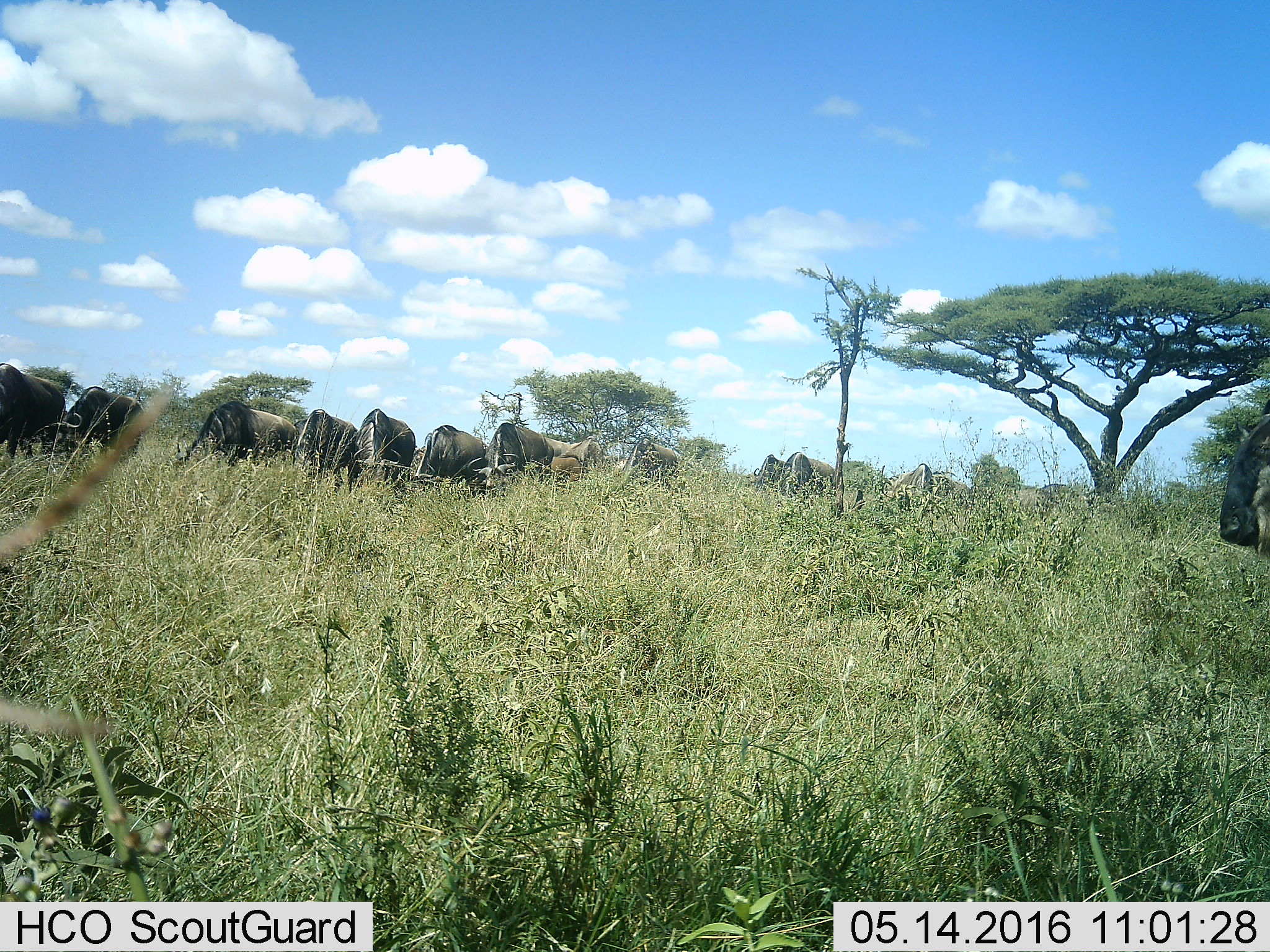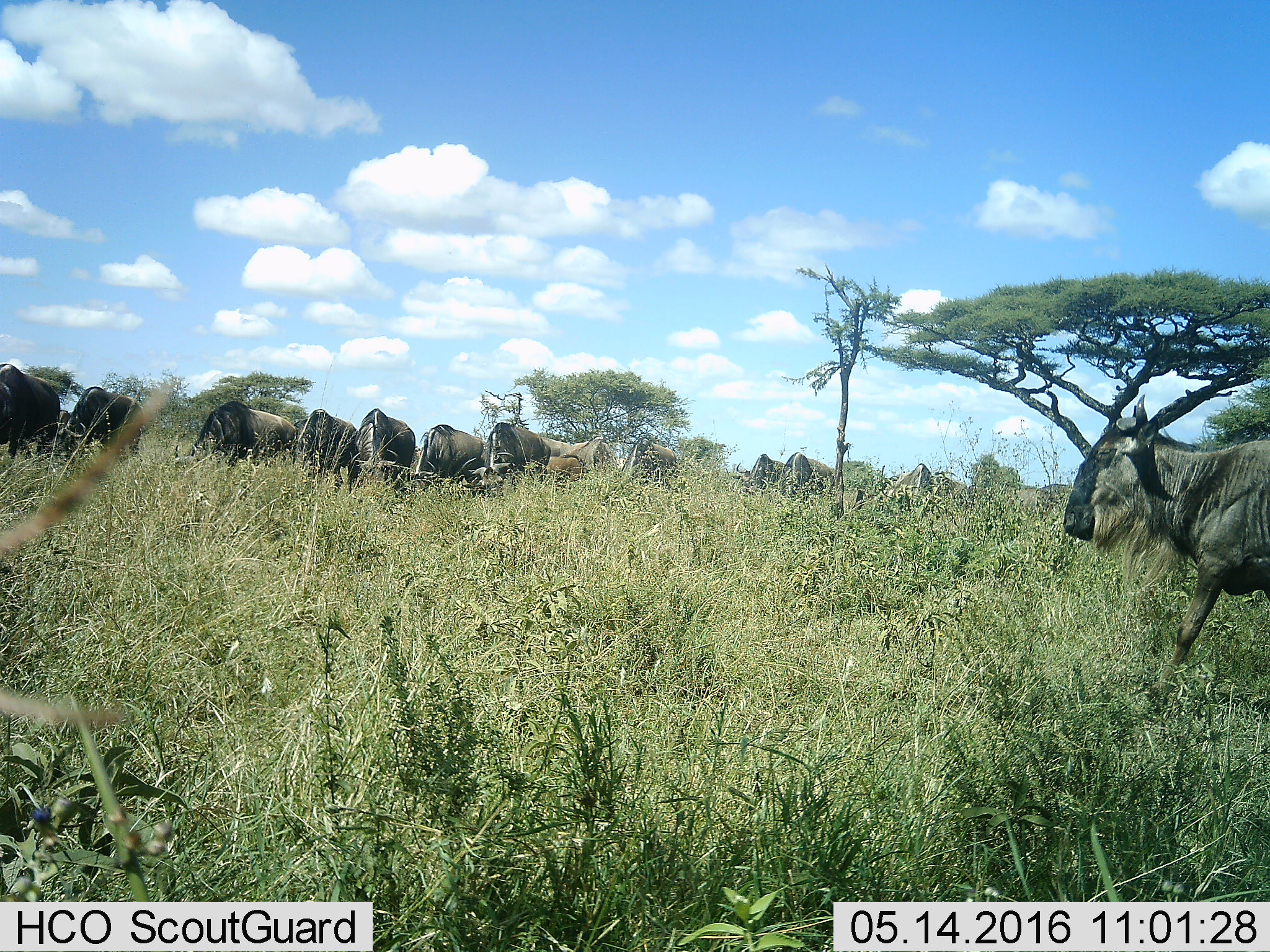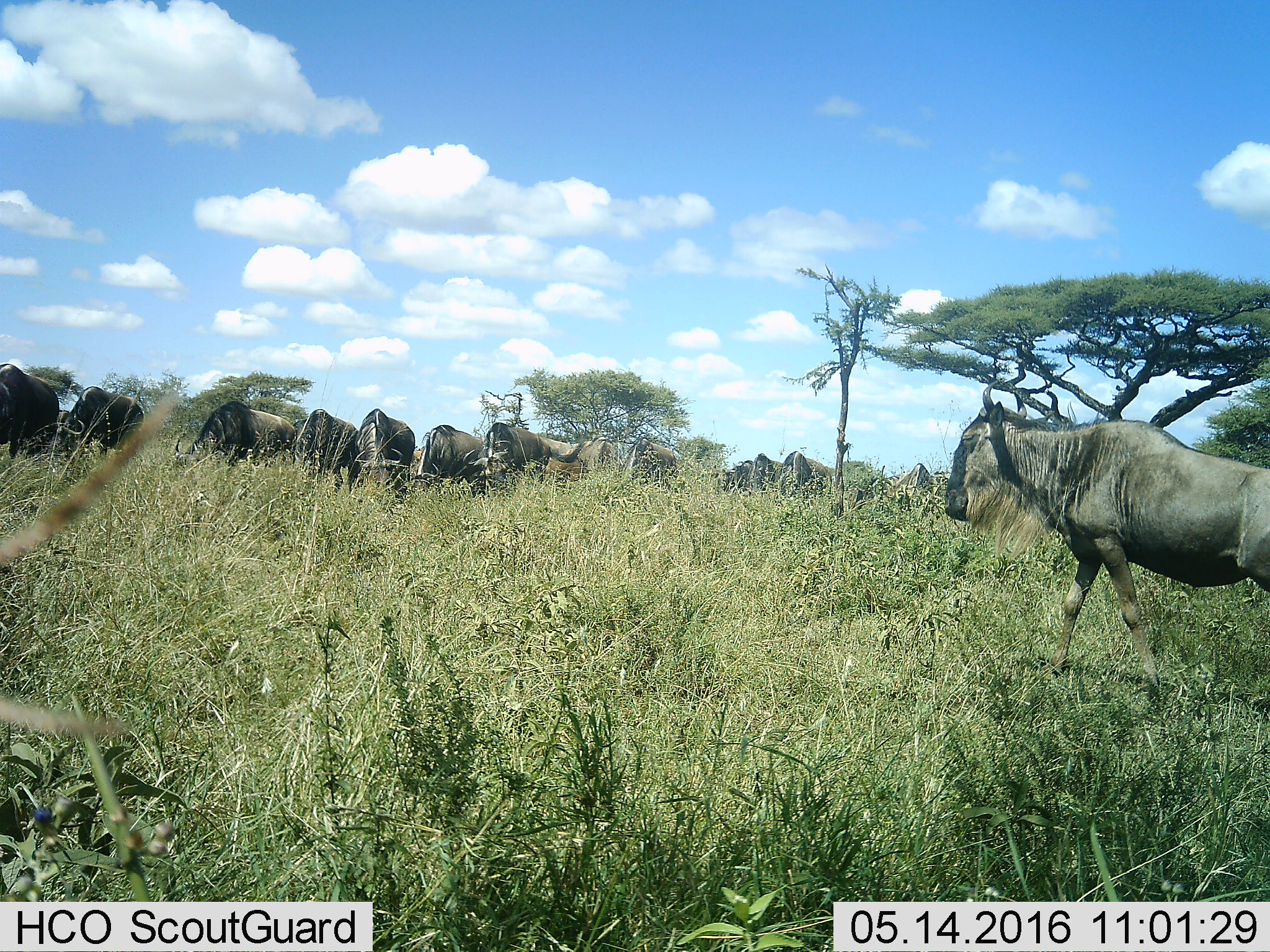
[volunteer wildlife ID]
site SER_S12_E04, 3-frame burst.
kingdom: Animalia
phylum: Chordata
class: Mammalia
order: Artiodactyla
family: Bovidae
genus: Connochaetes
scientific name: Connochaetes taurinus taurinus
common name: blue wildebeest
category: wildebeestblue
Wildebeestblue (blue wildebeest) (Connochaetes taurinus taurinus), count 11-50. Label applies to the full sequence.